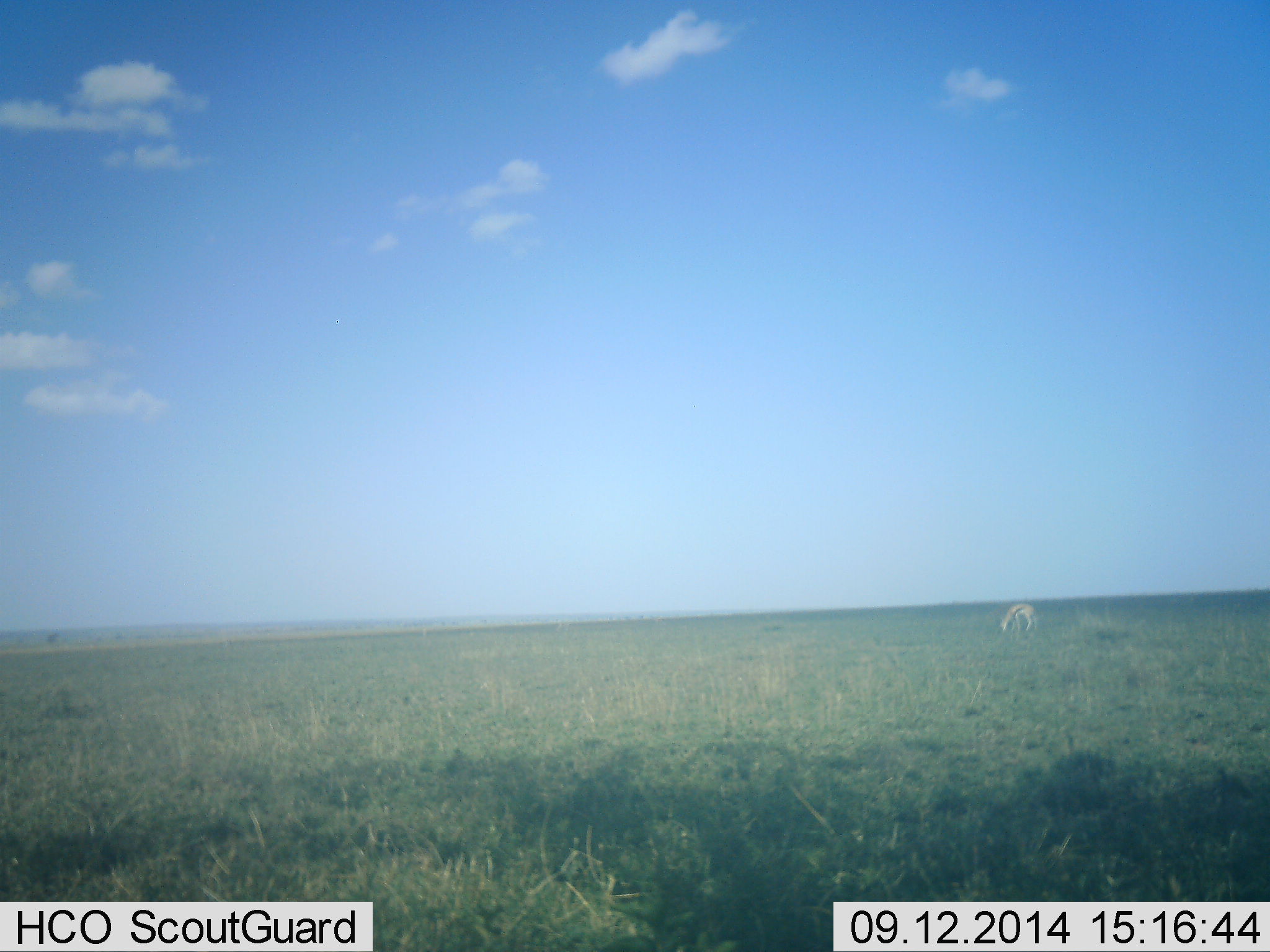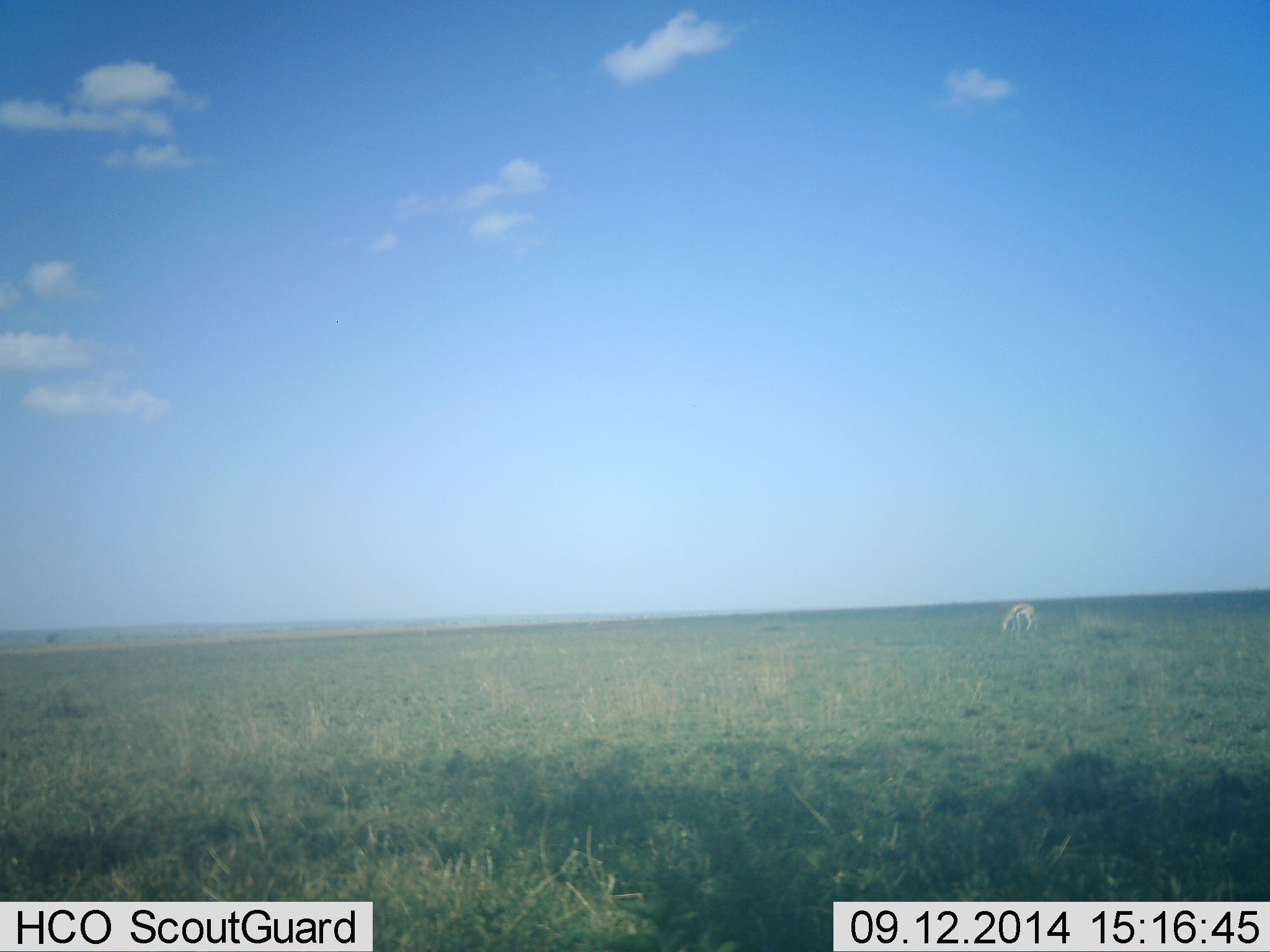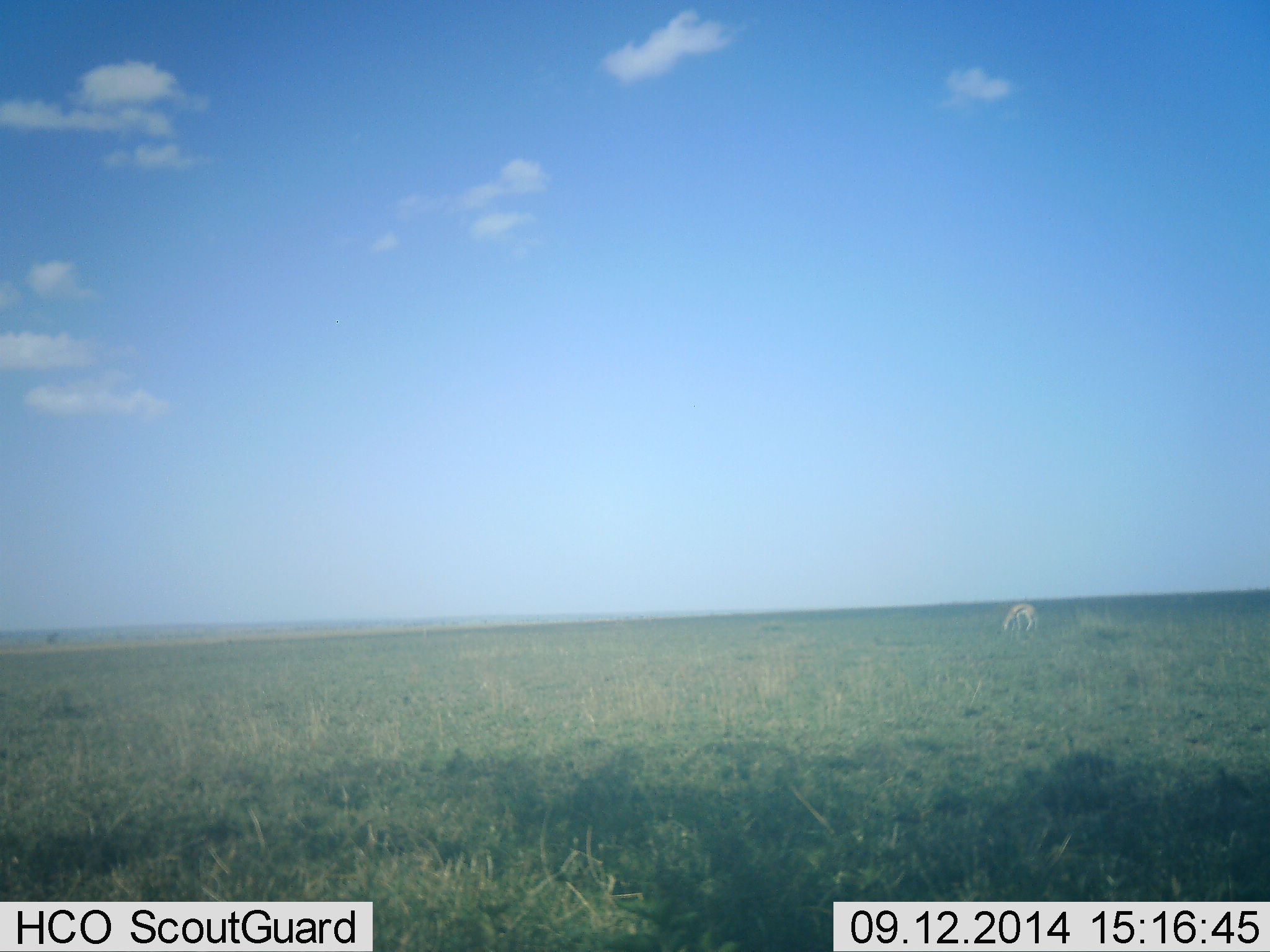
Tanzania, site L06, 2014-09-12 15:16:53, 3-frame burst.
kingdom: Animalia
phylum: Chordata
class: Mammalia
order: Artiodactyla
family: Bovidae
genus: Eudorcas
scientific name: Eudorcas thomsonii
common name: thomson's gazelle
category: gazellethomsons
Gazellethomsons (thomson's gazelle) (Eudorcas thomsonii), count 1. Behavior (volunteer vote fractions): standing 30%, resting 0%, moving 0%, interacting 0%. Young present (vote fraction): 0%. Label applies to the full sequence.